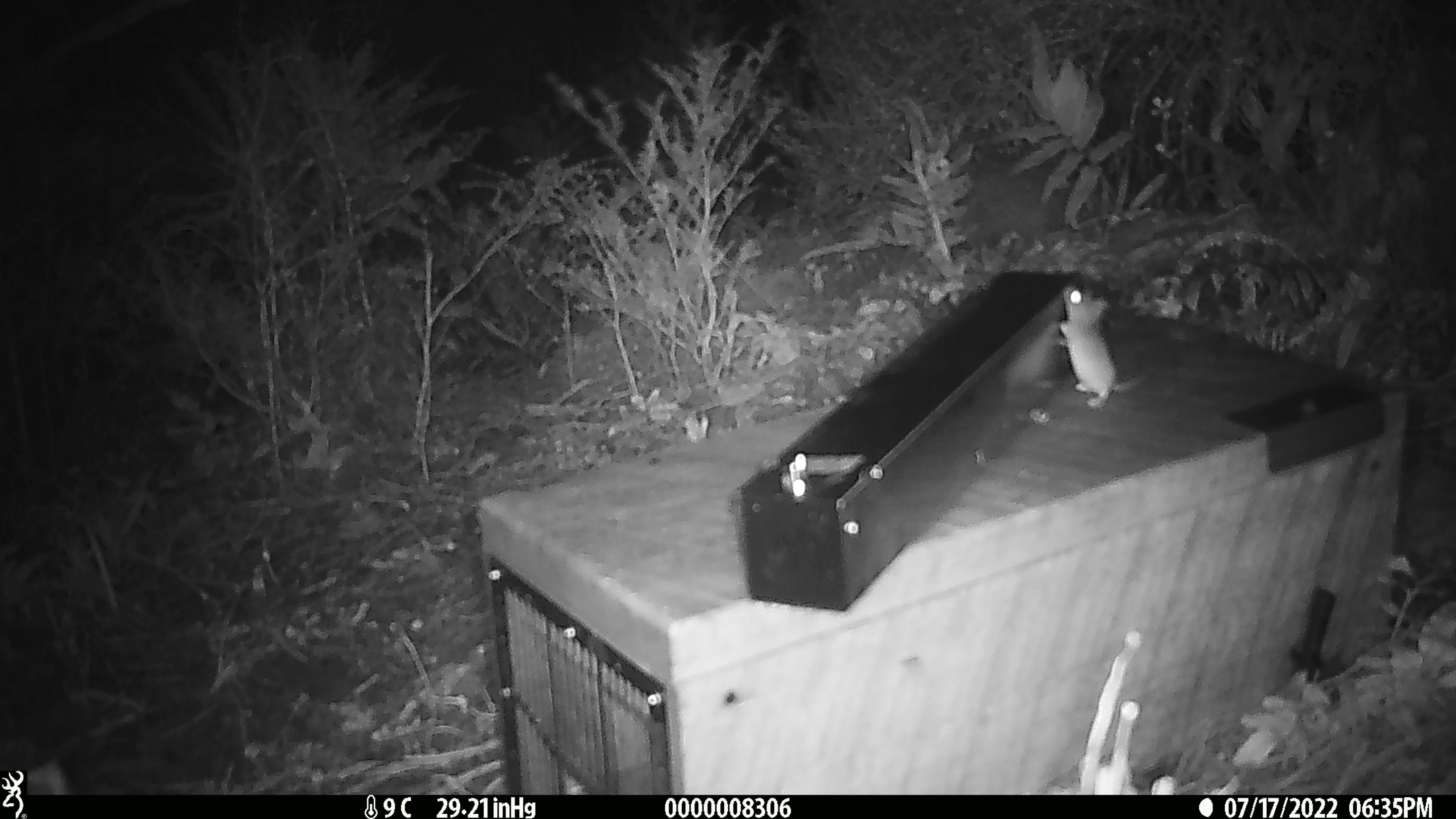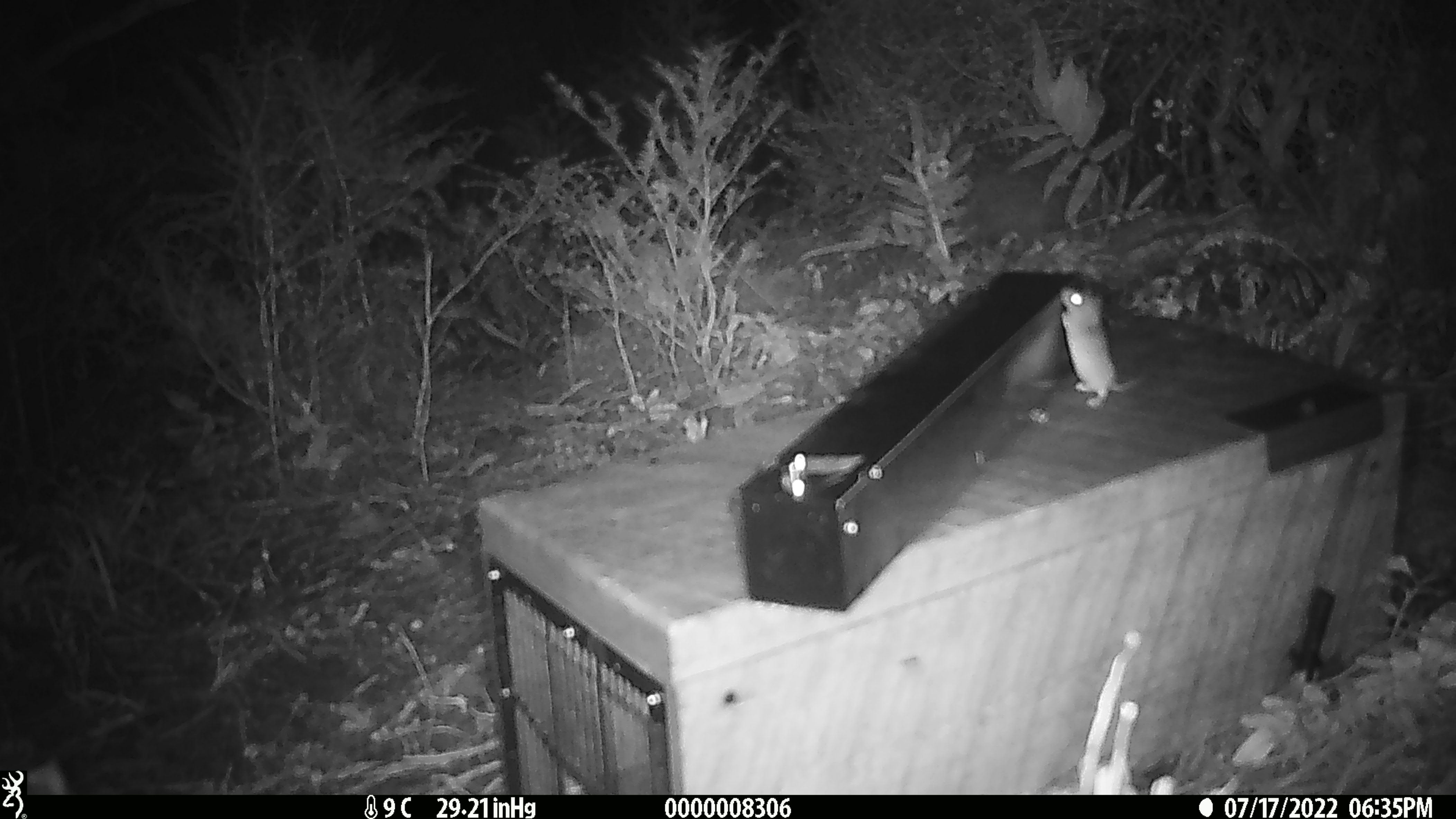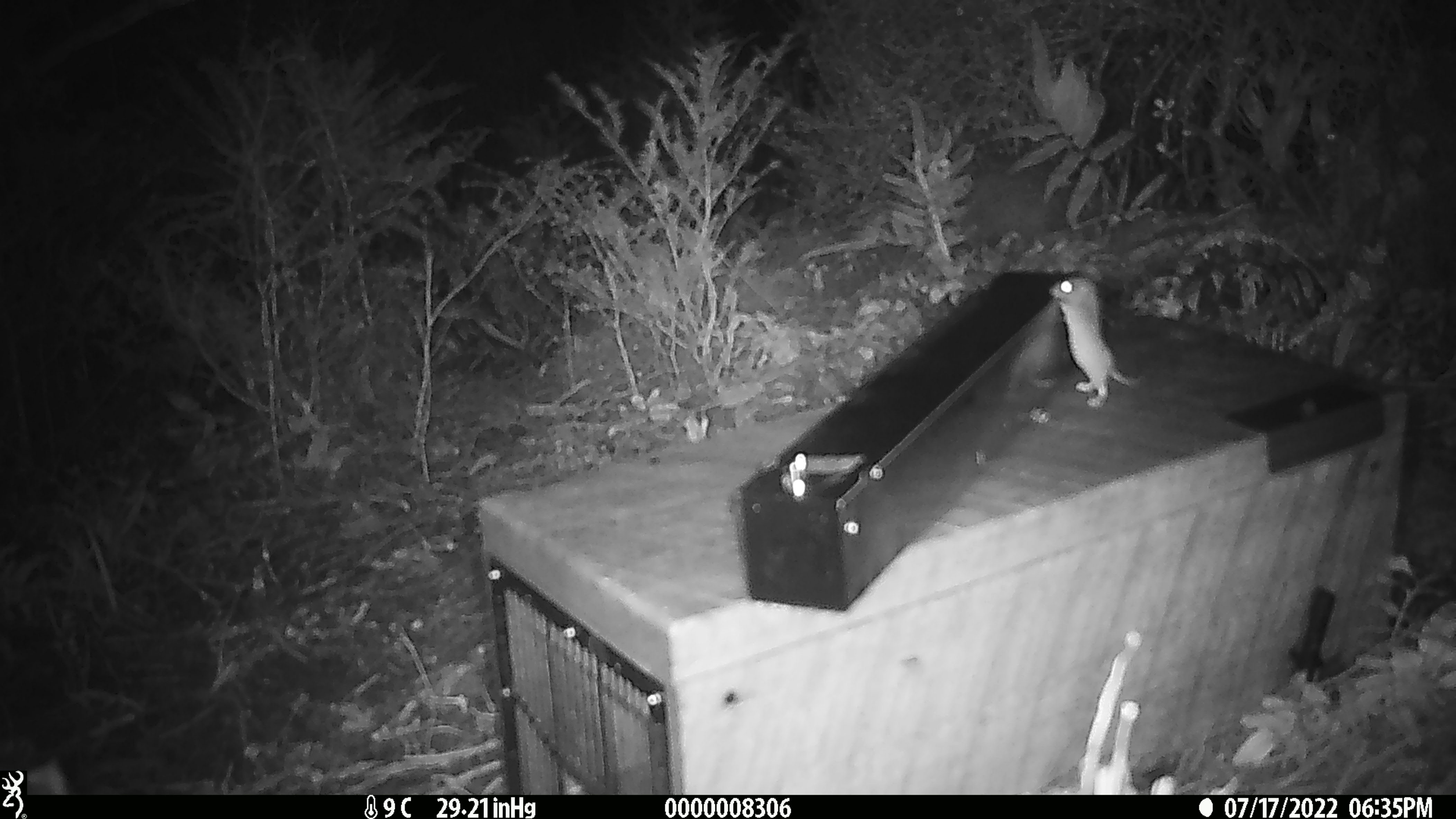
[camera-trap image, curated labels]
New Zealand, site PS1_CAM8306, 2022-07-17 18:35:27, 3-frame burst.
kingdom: Animalia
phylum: Chordata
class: Mammalia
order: Rodentia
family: Muridae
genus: Mus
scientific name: Mus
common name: mouse